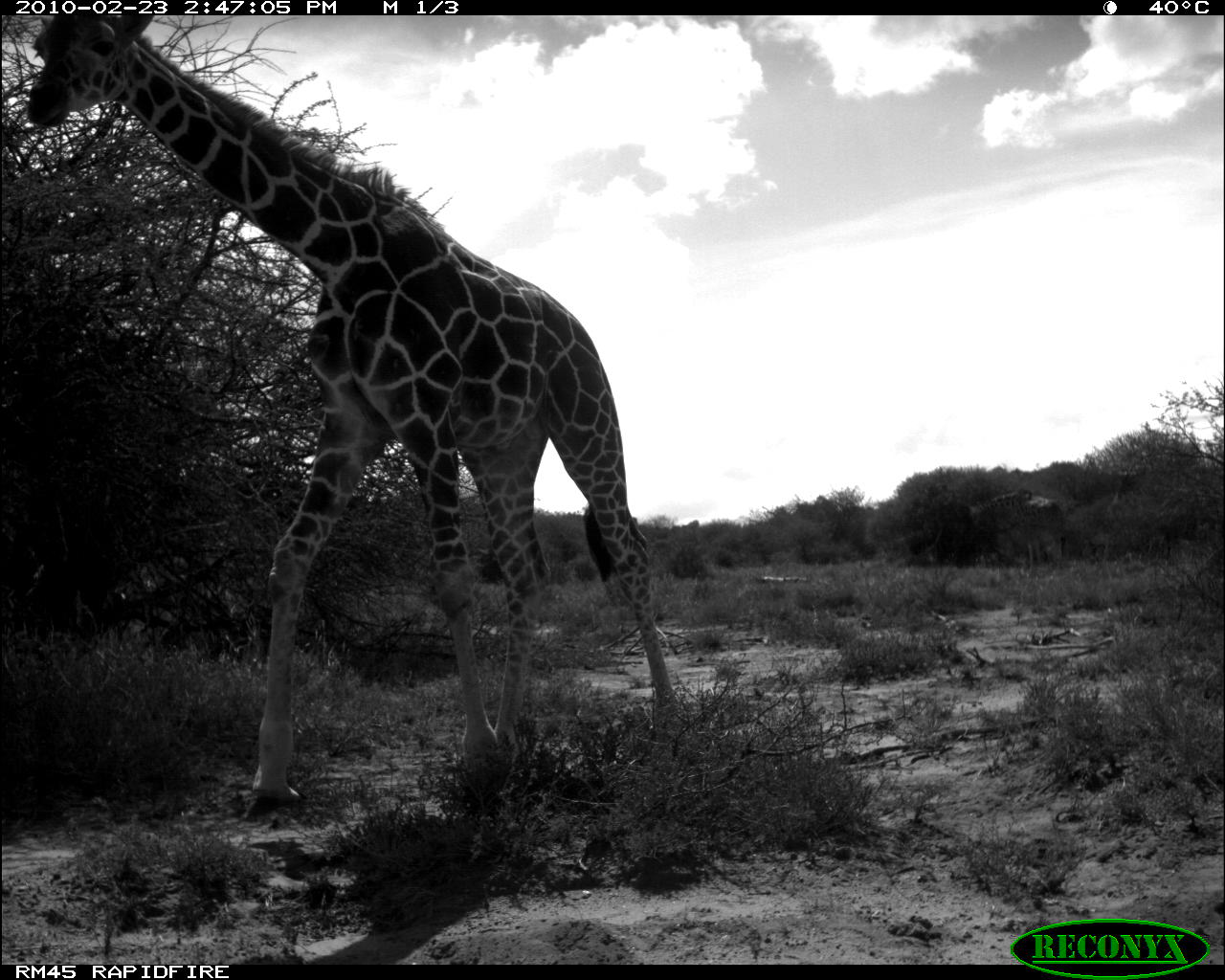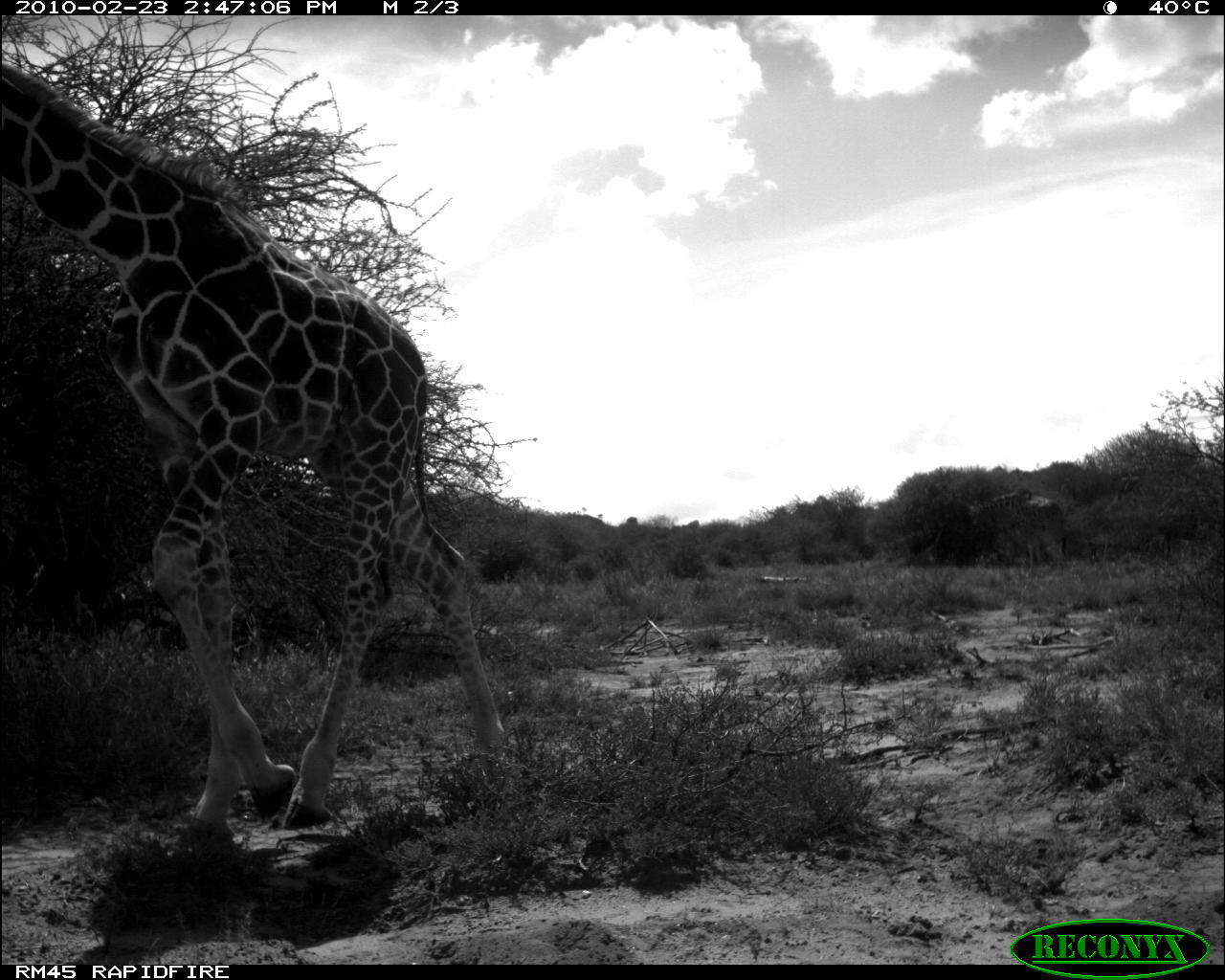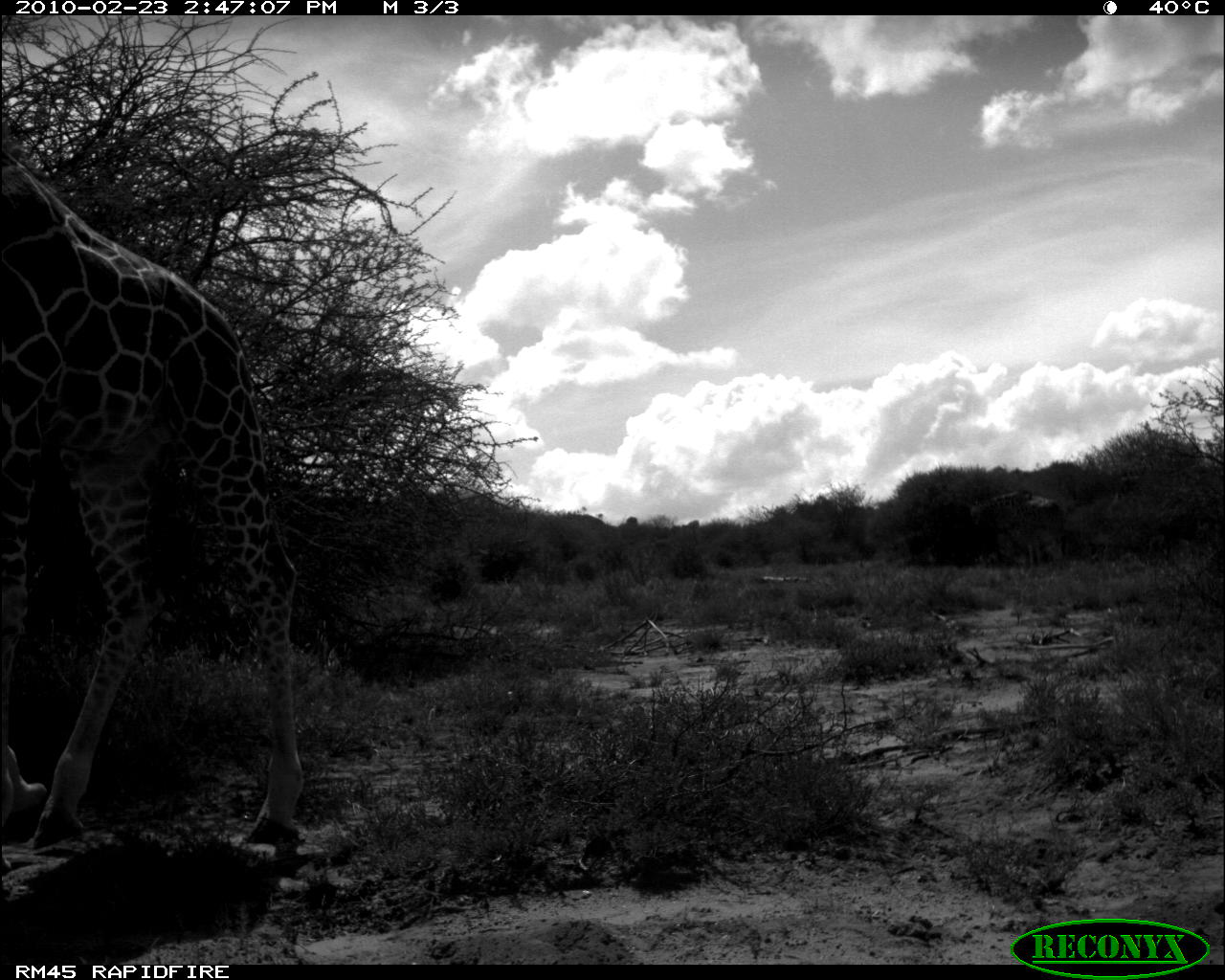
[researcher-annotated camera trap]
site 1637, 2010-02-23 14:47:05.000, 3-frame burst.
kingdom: Animalia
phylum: Chordata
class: Mammalia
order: Artiodactyla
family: Giraffidae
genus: Giraffa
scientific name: Giraffa camelopardalis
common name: giraffe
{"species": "Giraffa camelopardalis (giraffe)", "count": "1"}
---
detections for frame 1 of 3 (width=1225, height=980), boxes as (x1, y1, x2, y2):
giraffa camelopardalis: (28, 14, 683, 819)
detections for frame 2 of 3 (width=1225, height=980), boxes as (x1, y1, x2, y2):
giraffa camelopardalis: (1, 64, 506, 830)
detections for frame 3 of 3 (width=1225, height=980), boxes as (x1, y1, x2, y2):
giraffa camelopardalis: (0, 144, 298, 852)